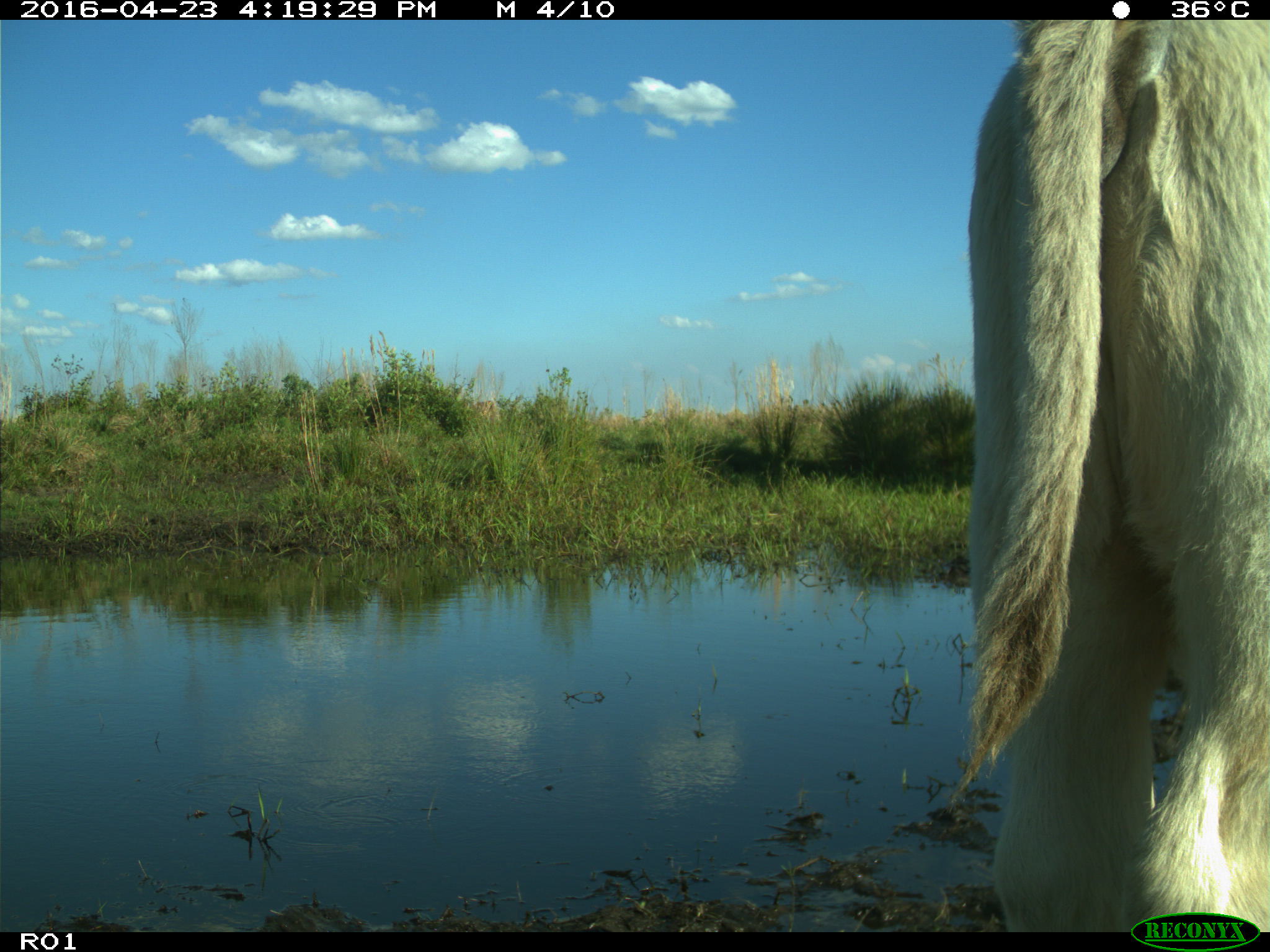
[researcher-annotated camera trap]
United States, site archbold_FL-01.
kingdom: Animalia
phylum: Chordata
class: Mammalia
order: Artiodactyla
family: Bovidae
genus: Bos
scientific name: Bos taurus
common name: domestic cow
Bos taurus (domestic cow).